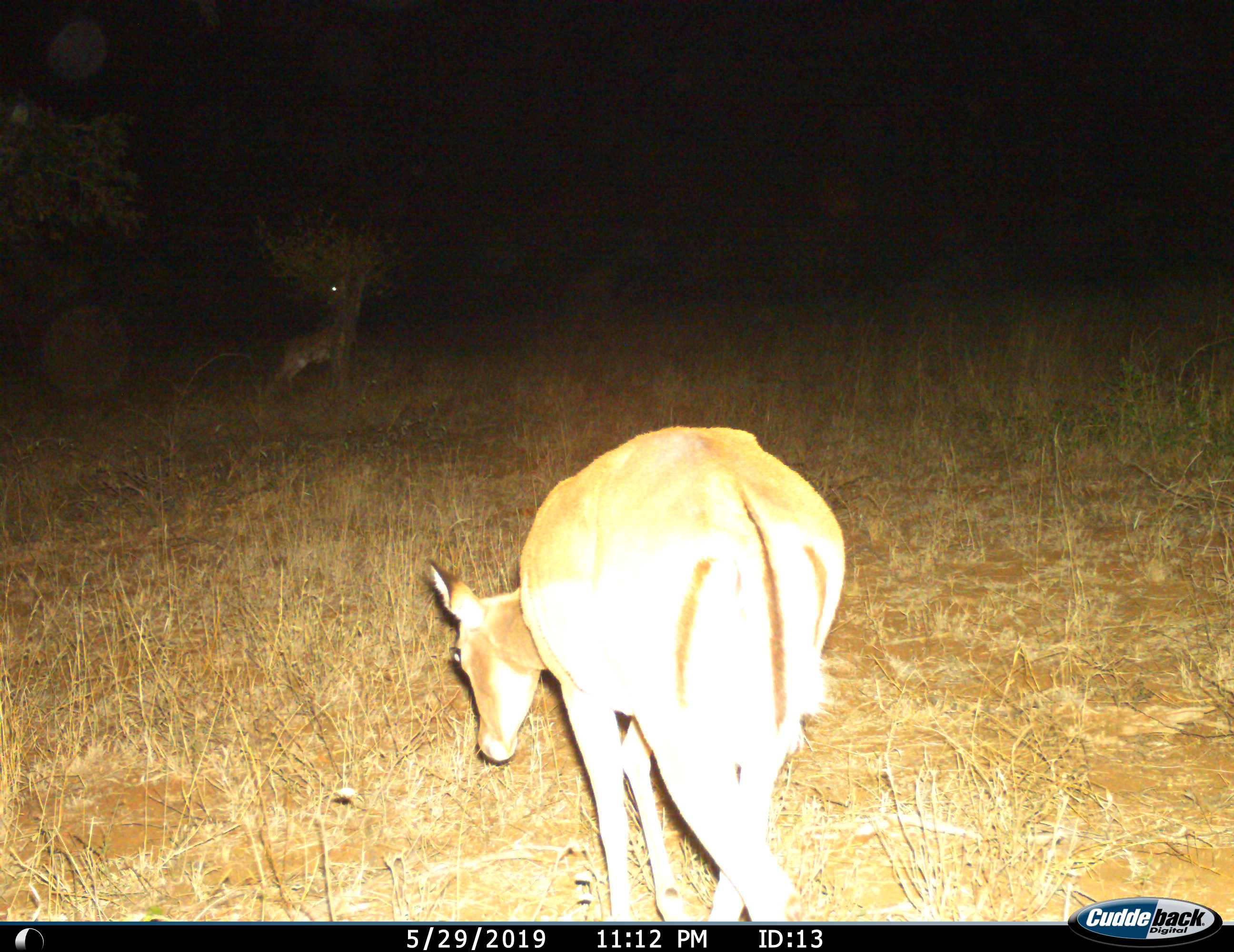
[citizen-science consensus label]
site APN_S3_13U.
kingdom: Animalia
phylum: Chordata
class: Mammalia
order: Artiodactyla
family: Bovidae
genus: Aepyceros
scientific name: Aepyceros melampus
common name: impala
Impala (Aepyceros melampus), count 2. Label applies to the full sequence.